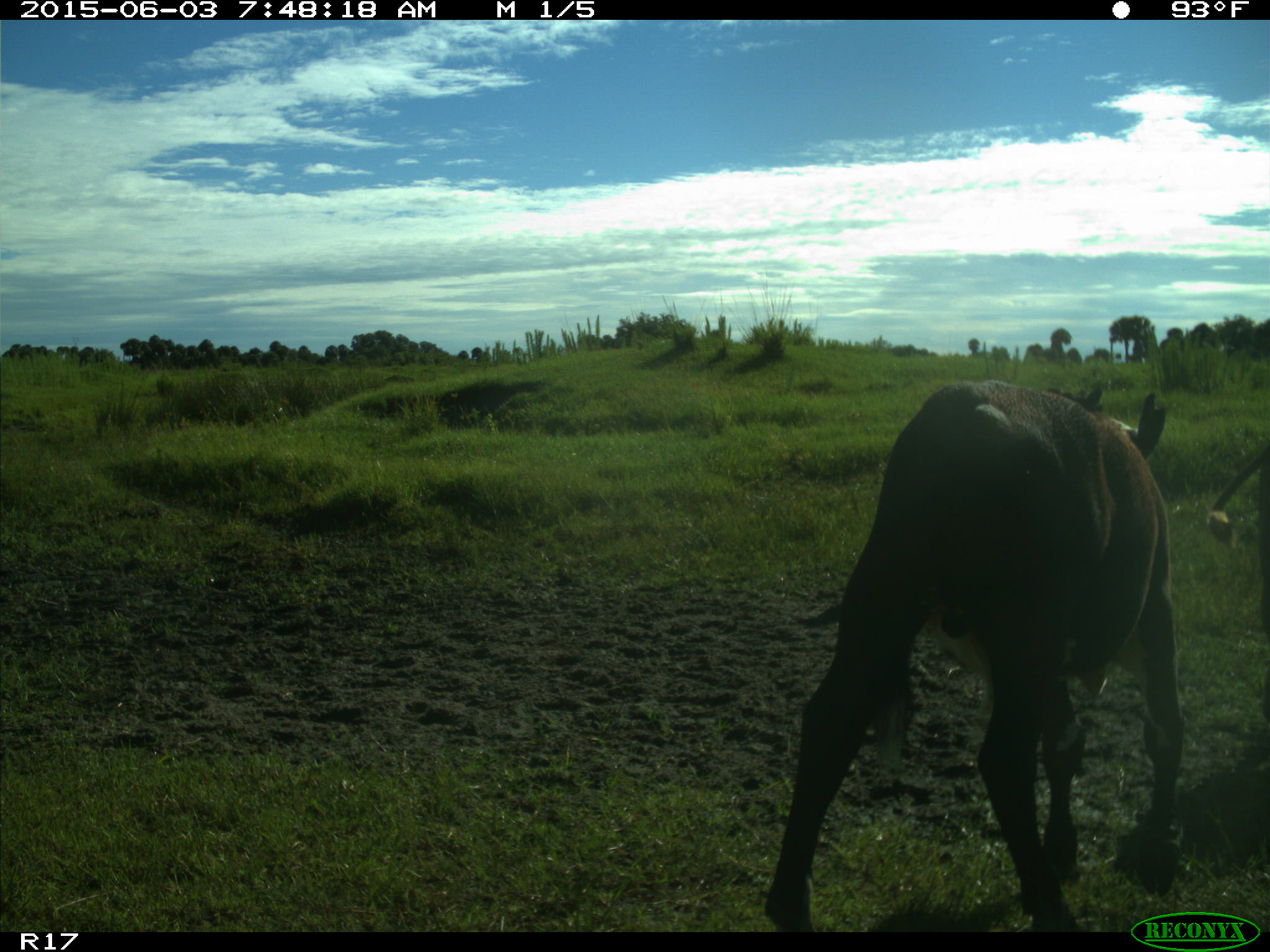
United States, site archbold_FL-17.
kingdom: Animalia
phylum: Chordata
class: Mammalia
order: Artiodactyla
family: Bovidae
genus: Bos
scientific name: Bos taurus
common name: domestic cow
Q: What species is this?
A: Bos taurus (domestic cow).